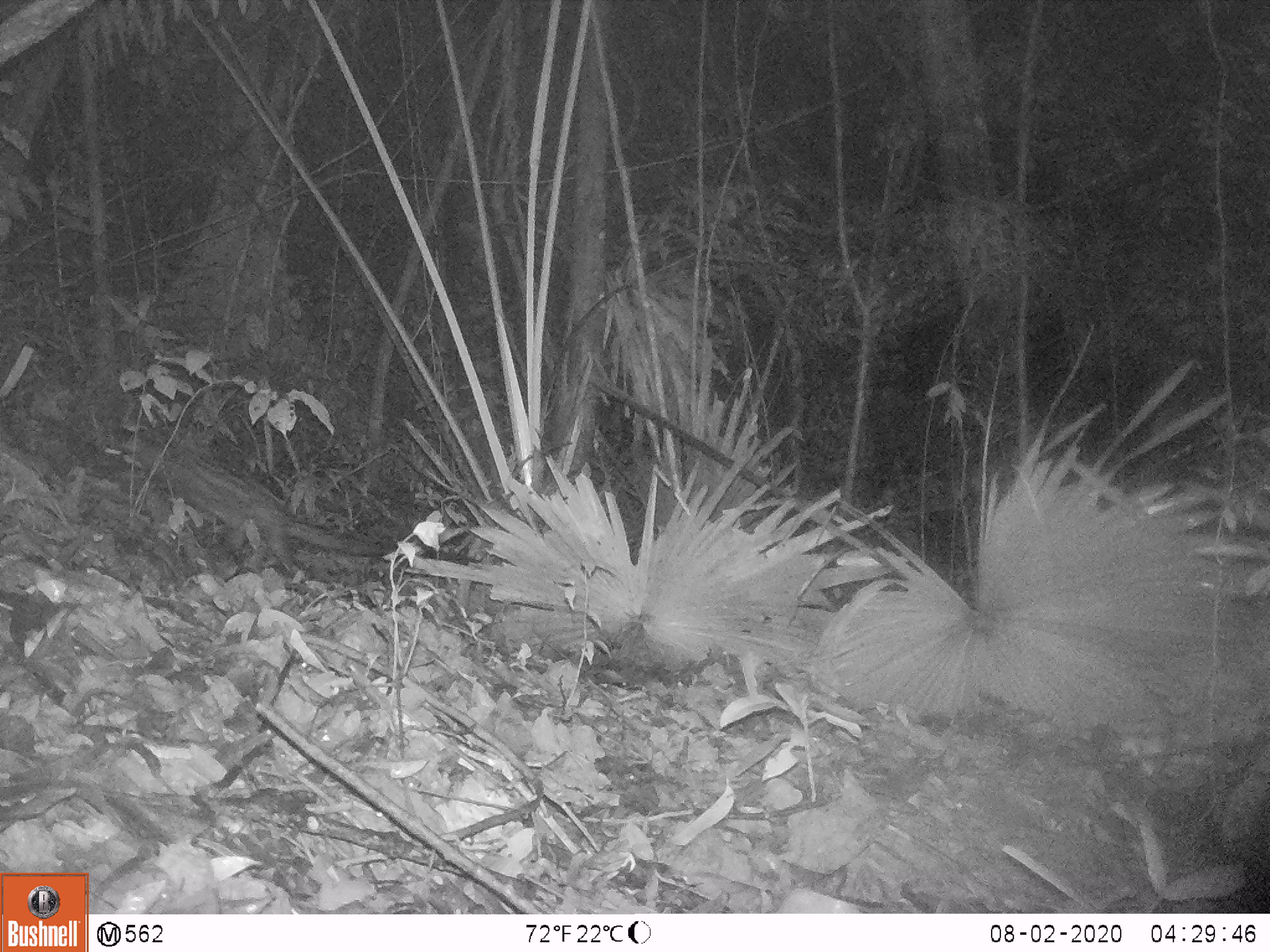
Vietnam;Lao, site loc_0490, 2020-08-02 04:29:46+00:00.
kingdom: Animalia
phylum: Chordata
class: Mammalia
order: Carnivora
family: Viverridae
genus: Paradoxurus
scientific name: Paradoxurus hermaphroditus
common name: common palm civet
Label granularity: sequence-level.